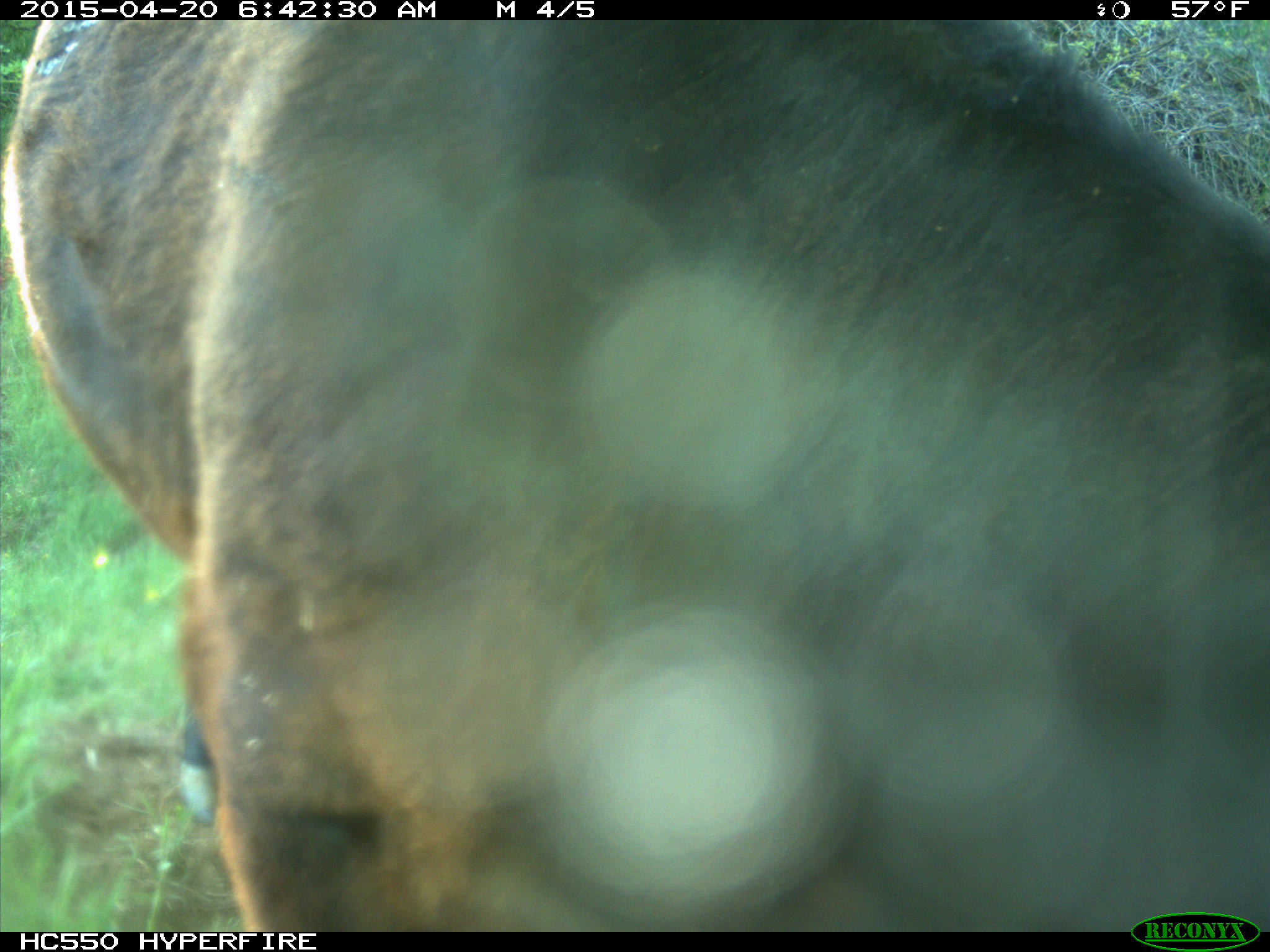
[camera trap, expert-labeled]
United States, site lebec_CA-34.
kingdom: Animalia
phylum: Chordata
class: Mammalia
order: Artiodactyla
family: Bovidae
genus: Bos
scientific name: Bos taurus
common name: domestic cow